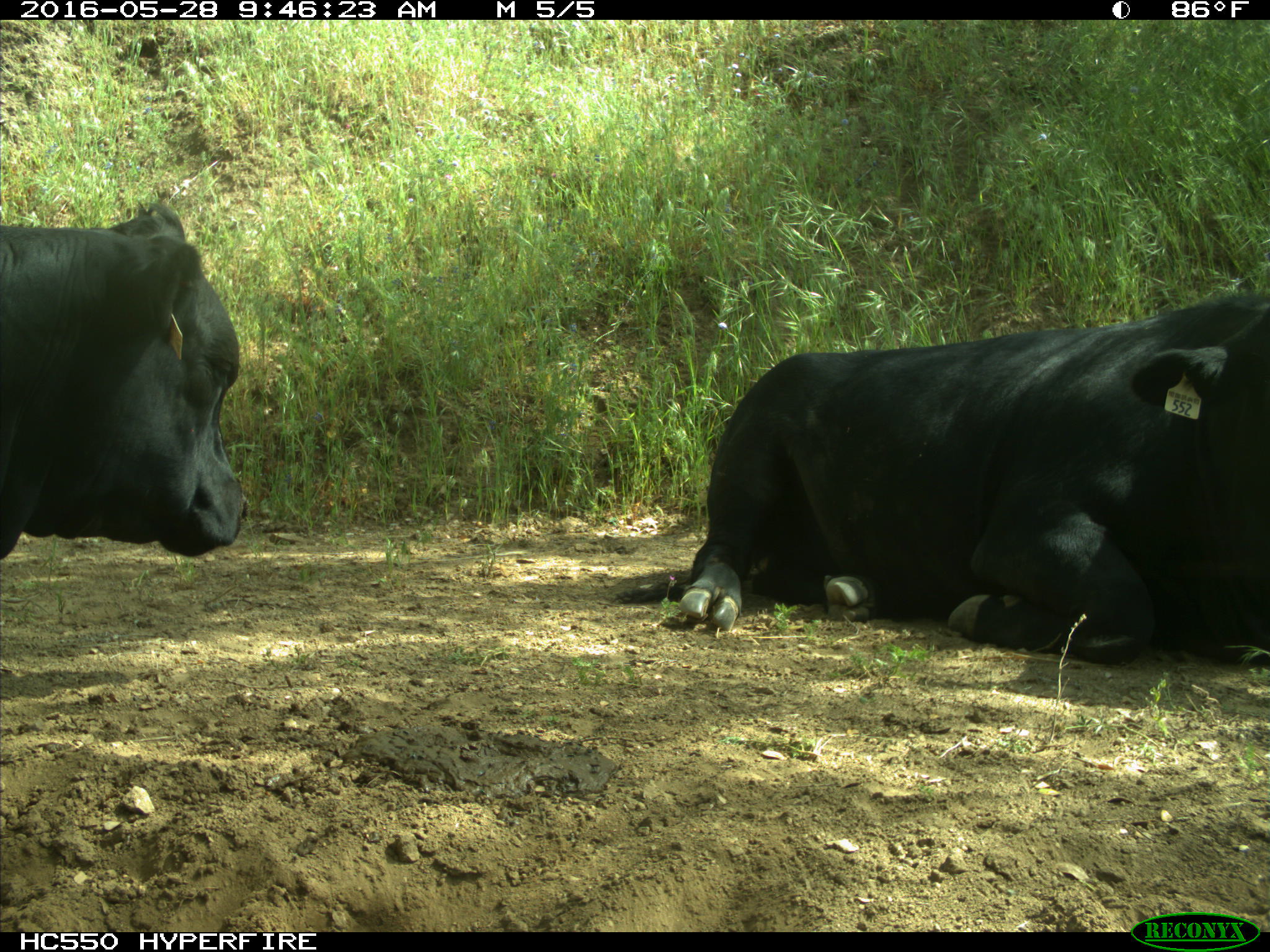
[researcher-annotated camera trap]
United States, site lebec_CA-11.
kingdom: Animalia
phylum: Chordata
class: Mammalia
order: Artiodactyla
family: Bovidae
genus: Bos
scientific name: Bos taurus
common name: domestic cow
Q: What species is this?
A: Bos taurus (domestic cow).